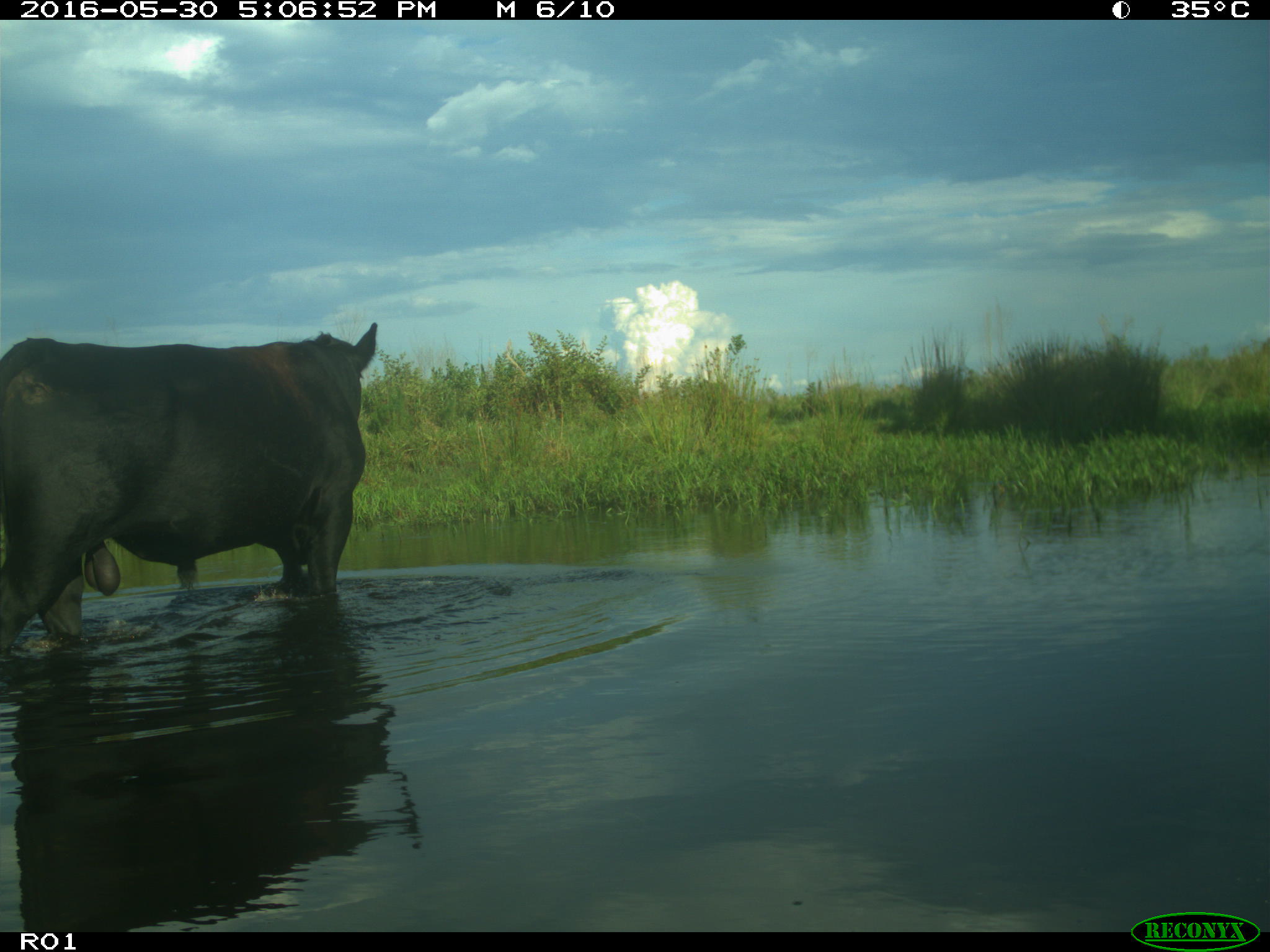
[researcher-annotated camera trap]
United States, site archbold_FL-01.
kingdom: Animalia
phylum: Chordata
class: Mammalia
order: Artiodactyla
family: Bovidae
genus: Bos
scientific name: Bos taurus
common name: domestic cow